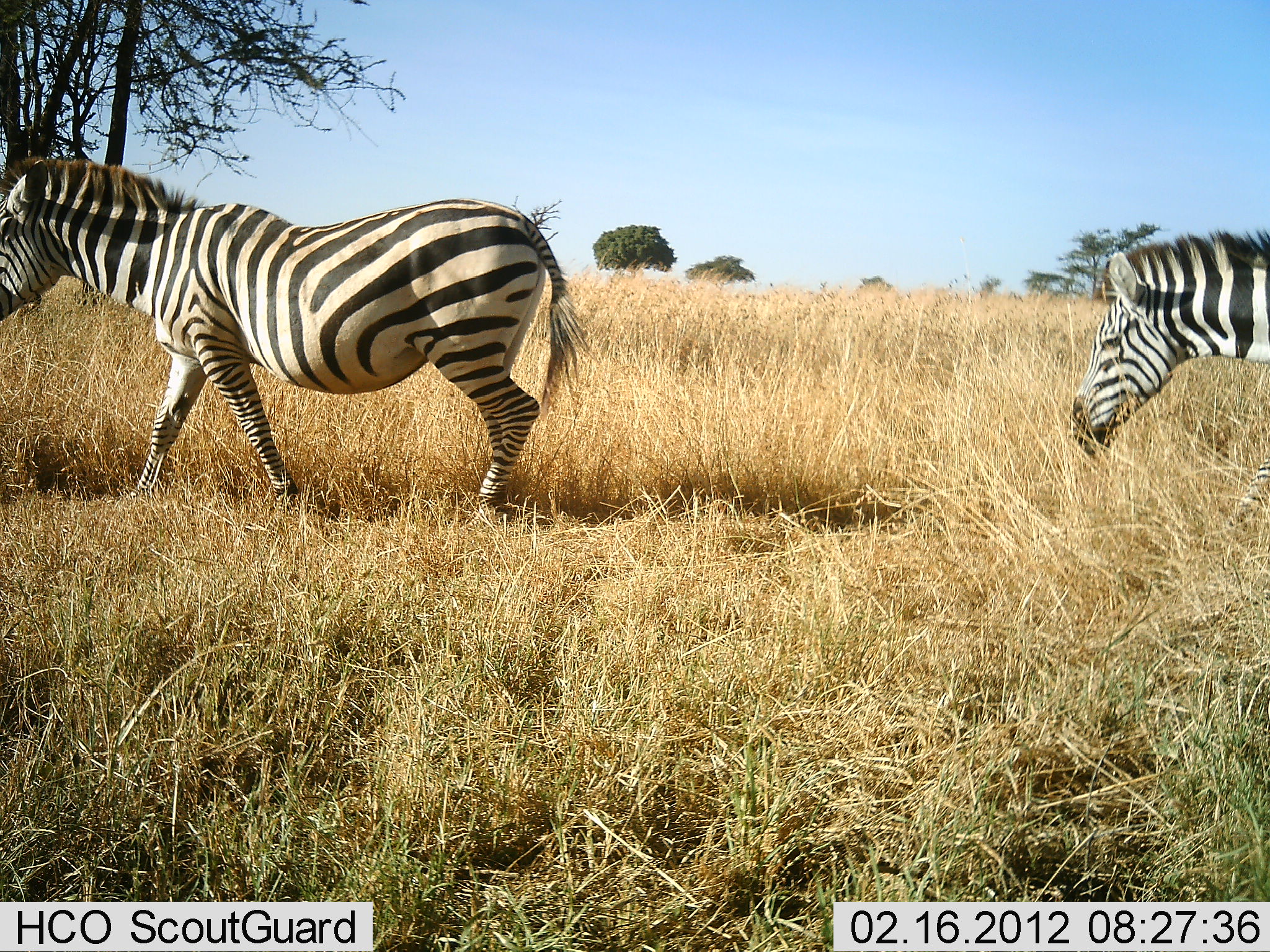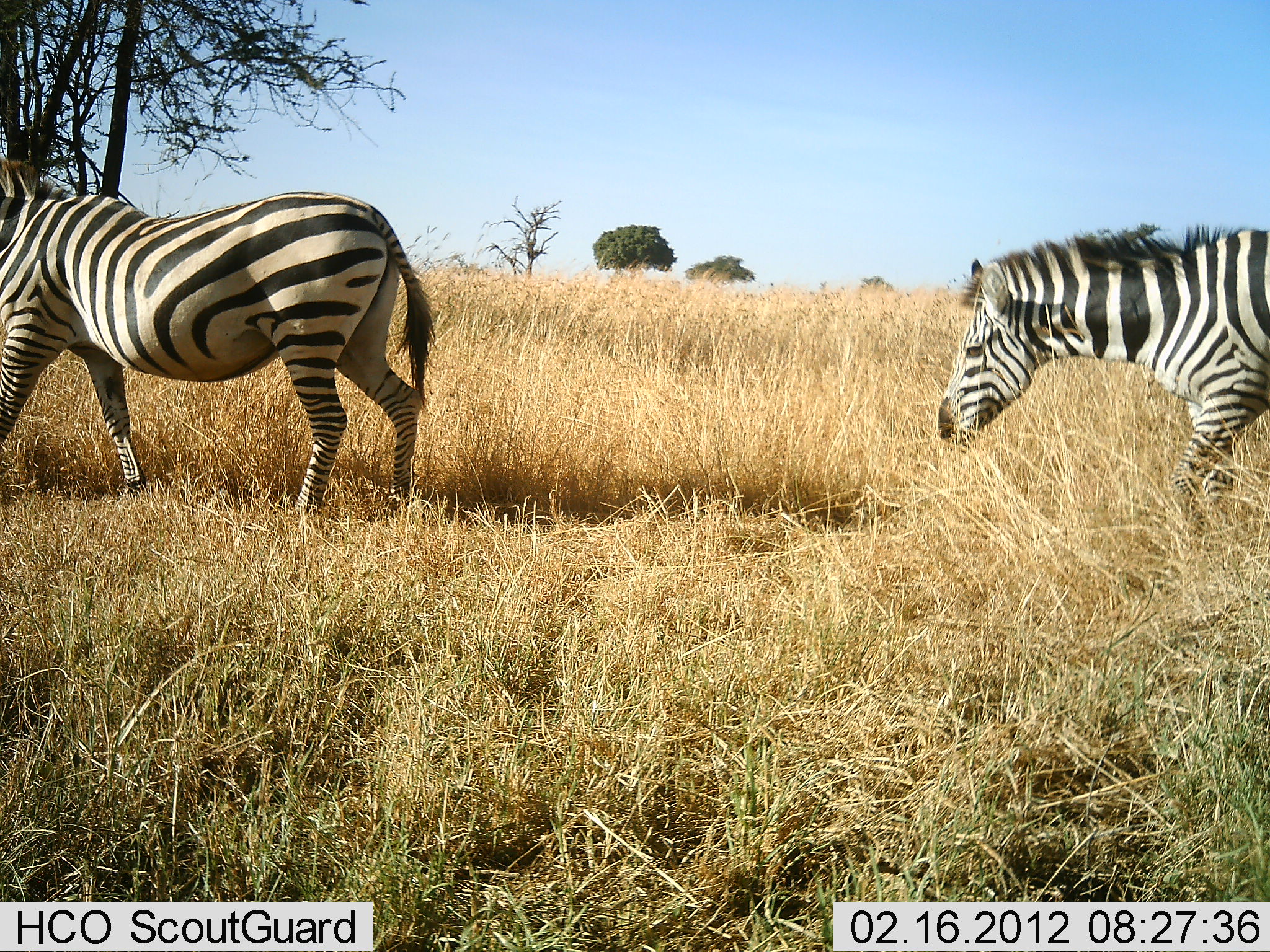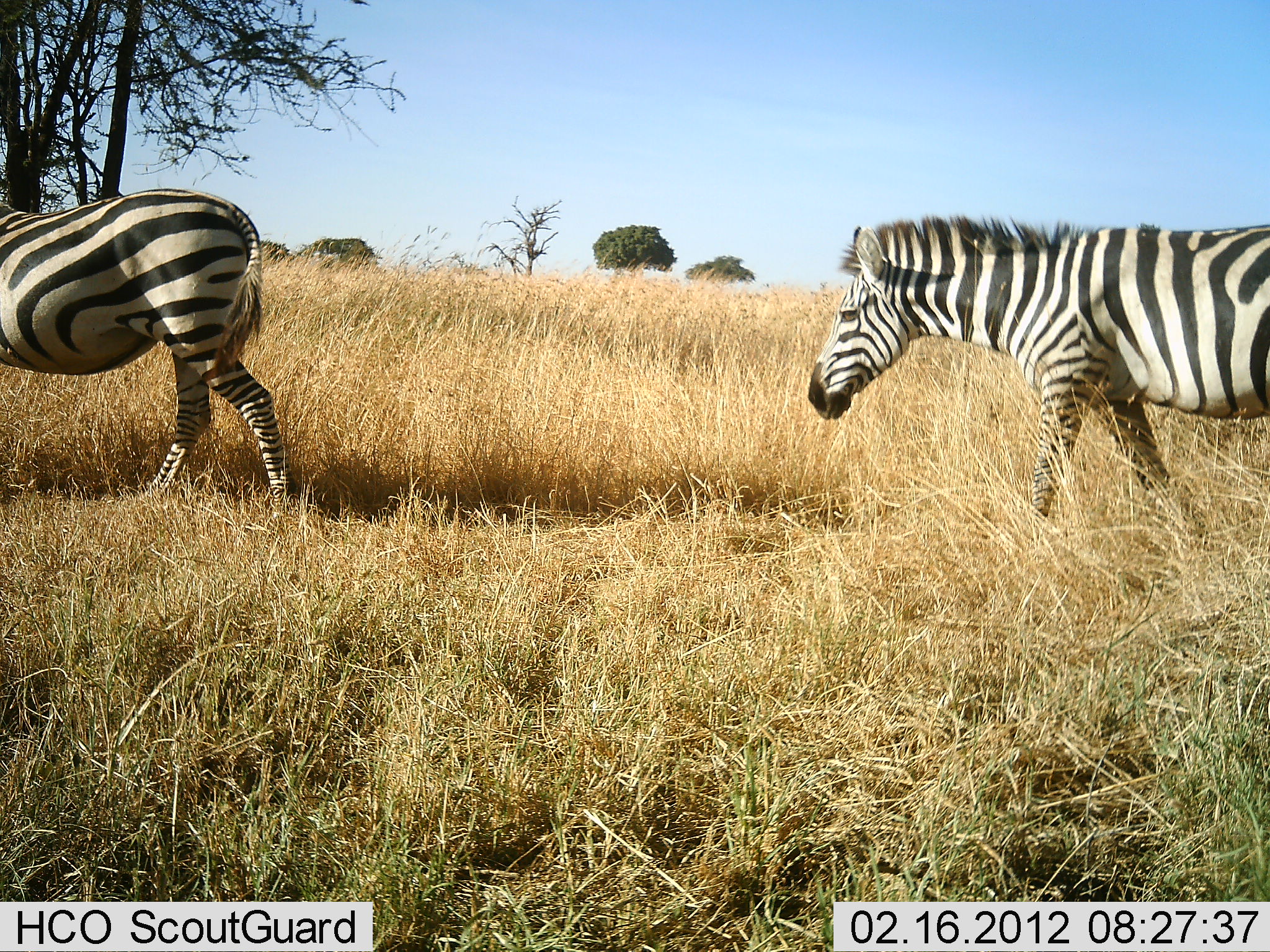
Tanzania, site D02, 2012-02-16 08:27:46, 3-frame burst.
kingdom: Animalia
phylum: Chordata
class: Mammalia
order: Perissodactyla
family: Equidae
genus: Equus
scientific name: Equus quagga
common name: plains zebra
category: zebra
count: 2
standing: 6%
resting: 0%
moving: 97%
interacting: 0%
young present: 0%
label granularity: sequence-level